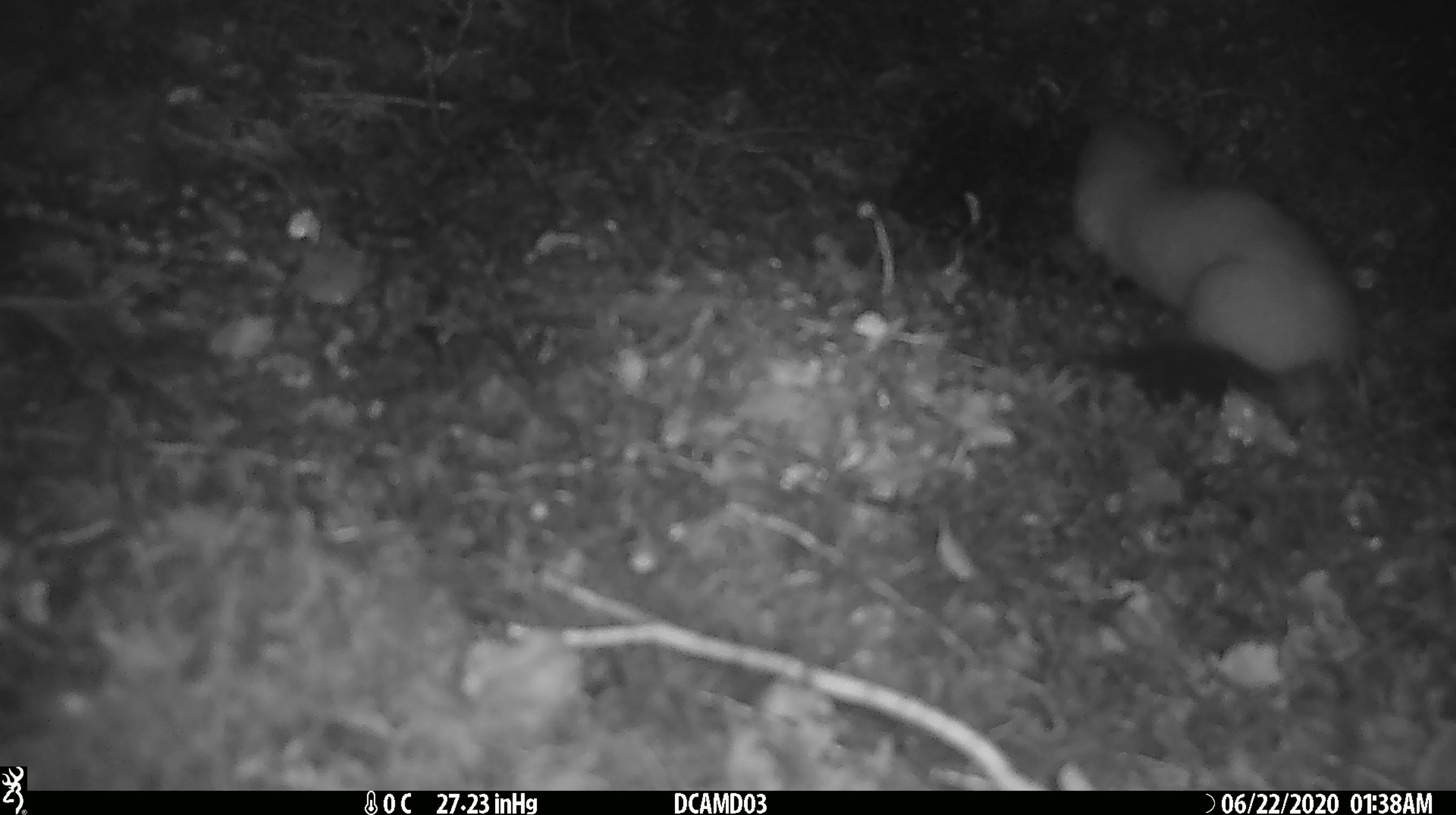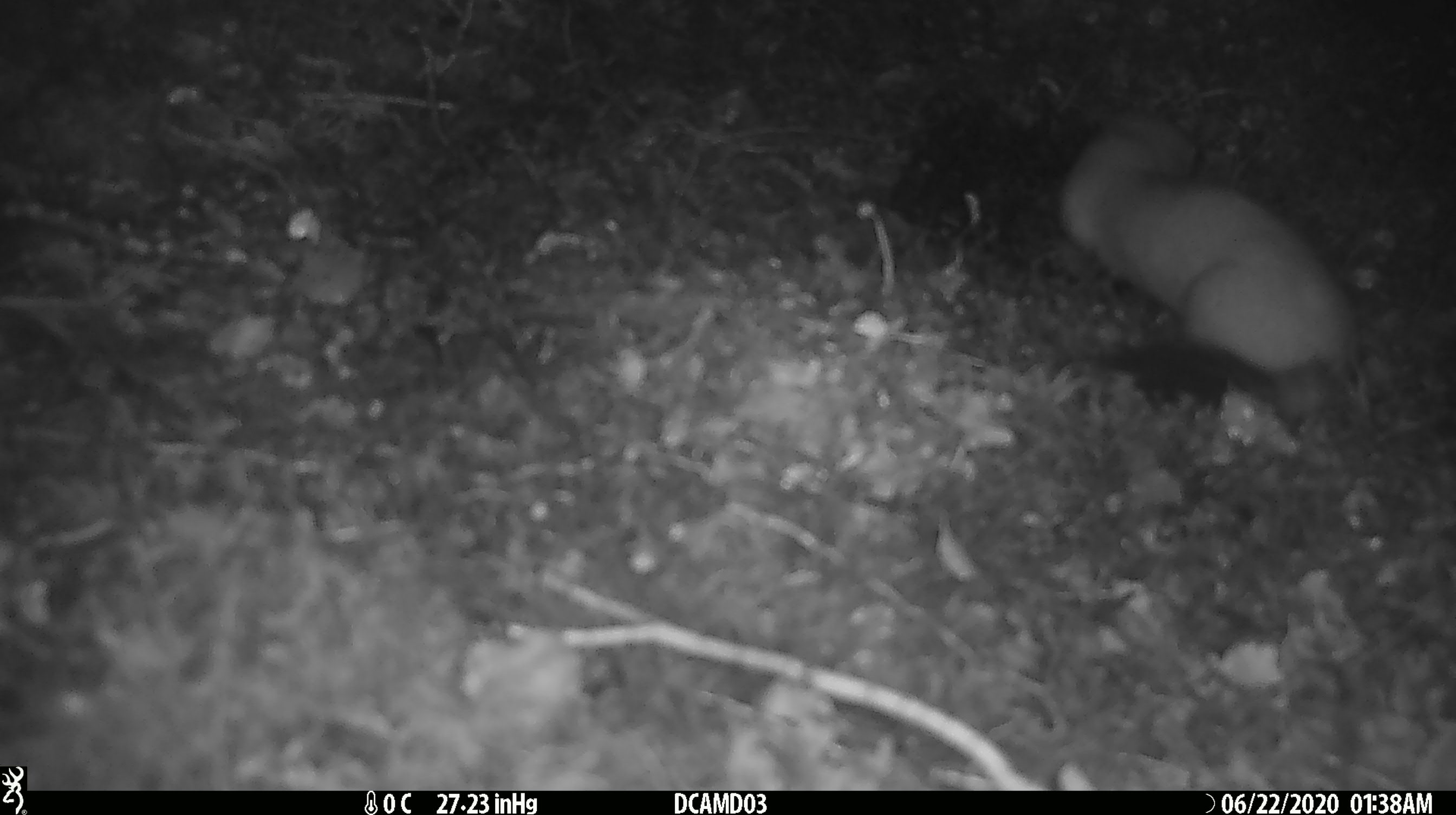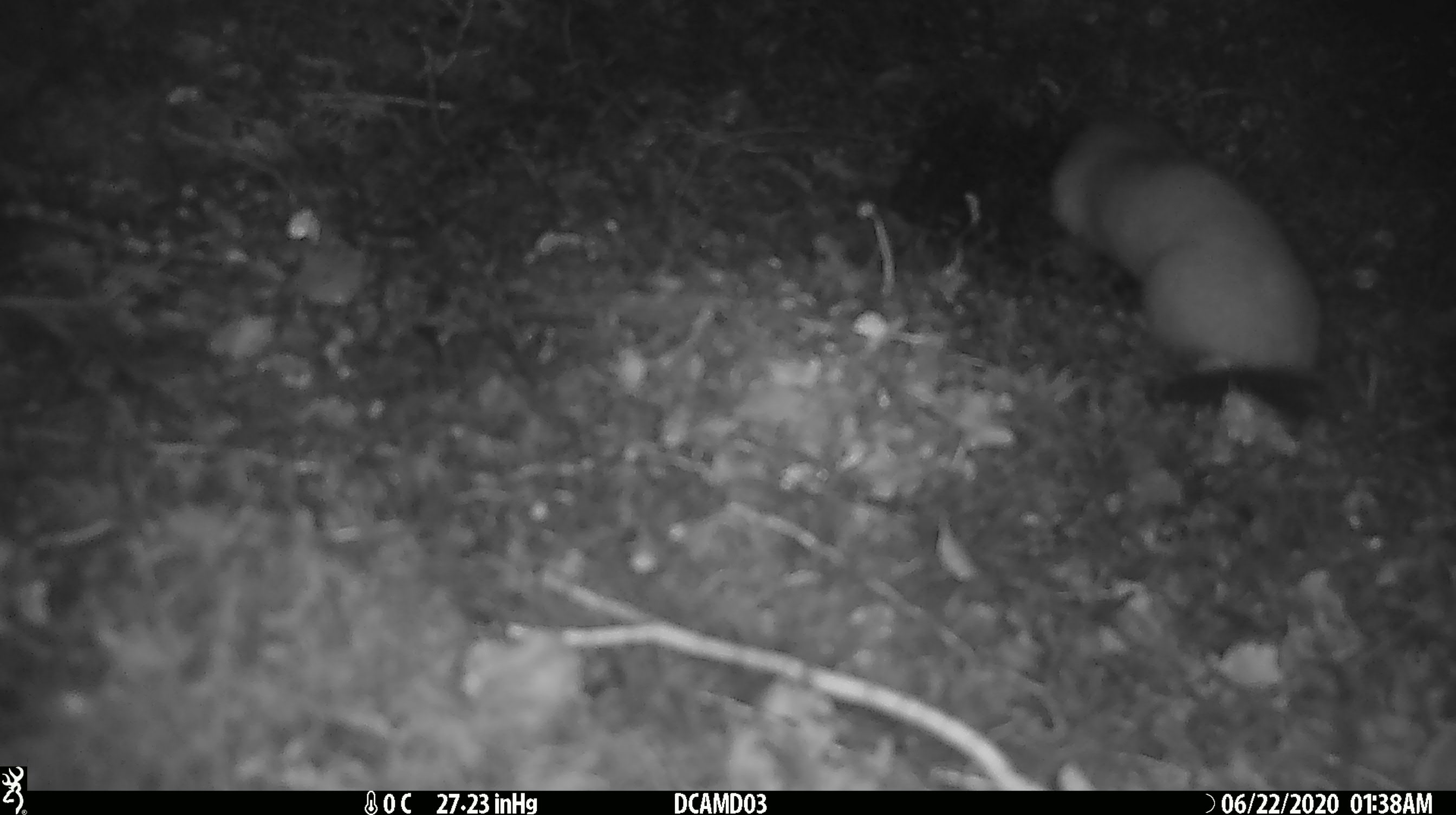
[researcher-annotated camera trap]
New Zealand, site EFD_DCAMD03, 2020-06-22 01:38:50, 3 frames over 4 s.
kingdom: Animalia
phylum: Chordata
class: Mammalia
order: Carnivora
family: Mustelidae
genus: Mustela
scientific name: Mustela erminea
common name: stoat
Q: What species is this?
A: Stoat (Mustela erminea).